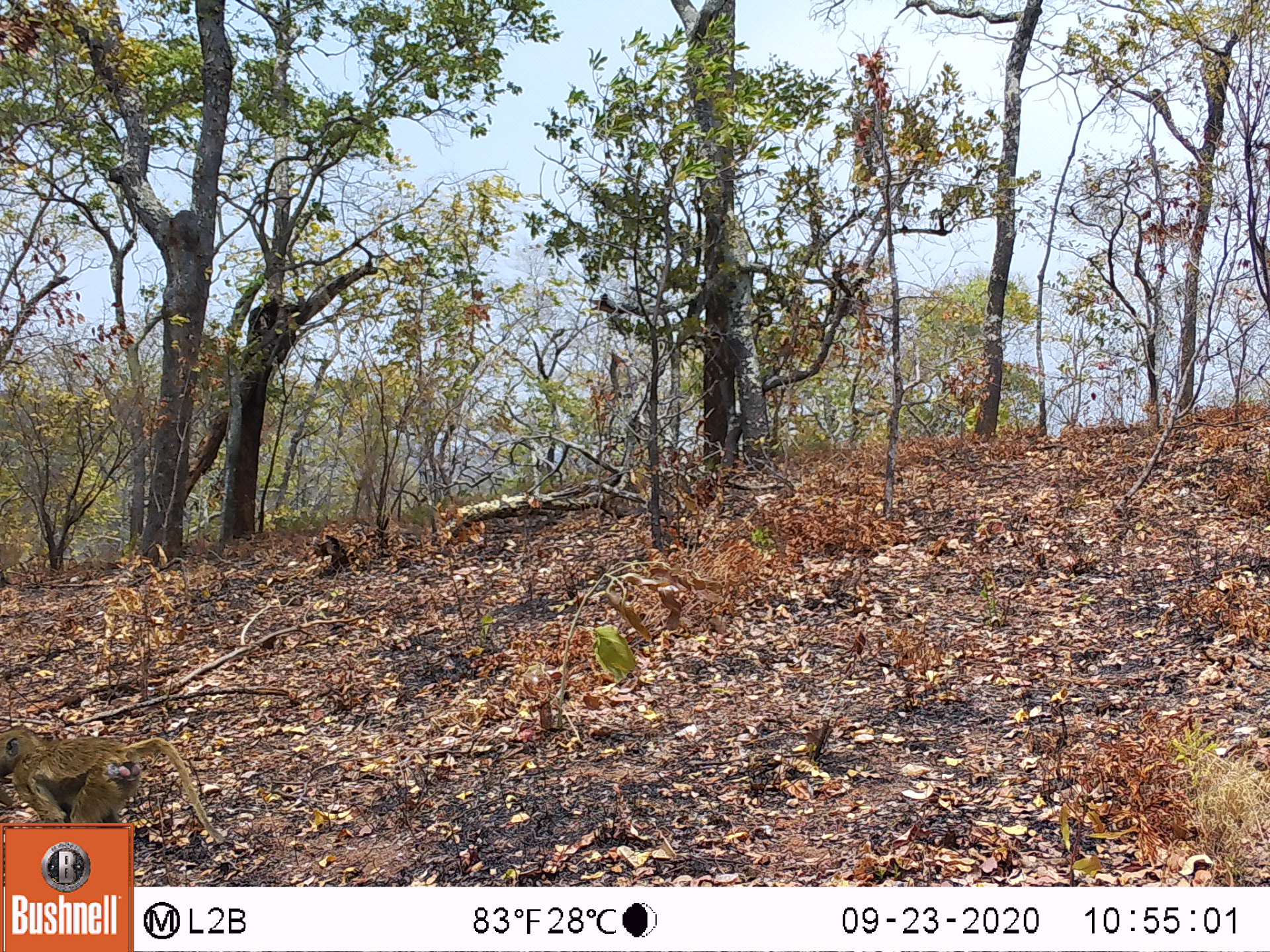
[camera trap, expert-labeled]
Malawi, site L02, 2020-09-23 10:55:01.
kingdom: Animalia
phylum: Chordata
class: Mammalia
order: Primates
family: Cercopithecidae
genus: Papio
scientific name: Papio cynocephalus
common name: yellow baboon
Yellow baboon (Papio cynocephalus), count 1.